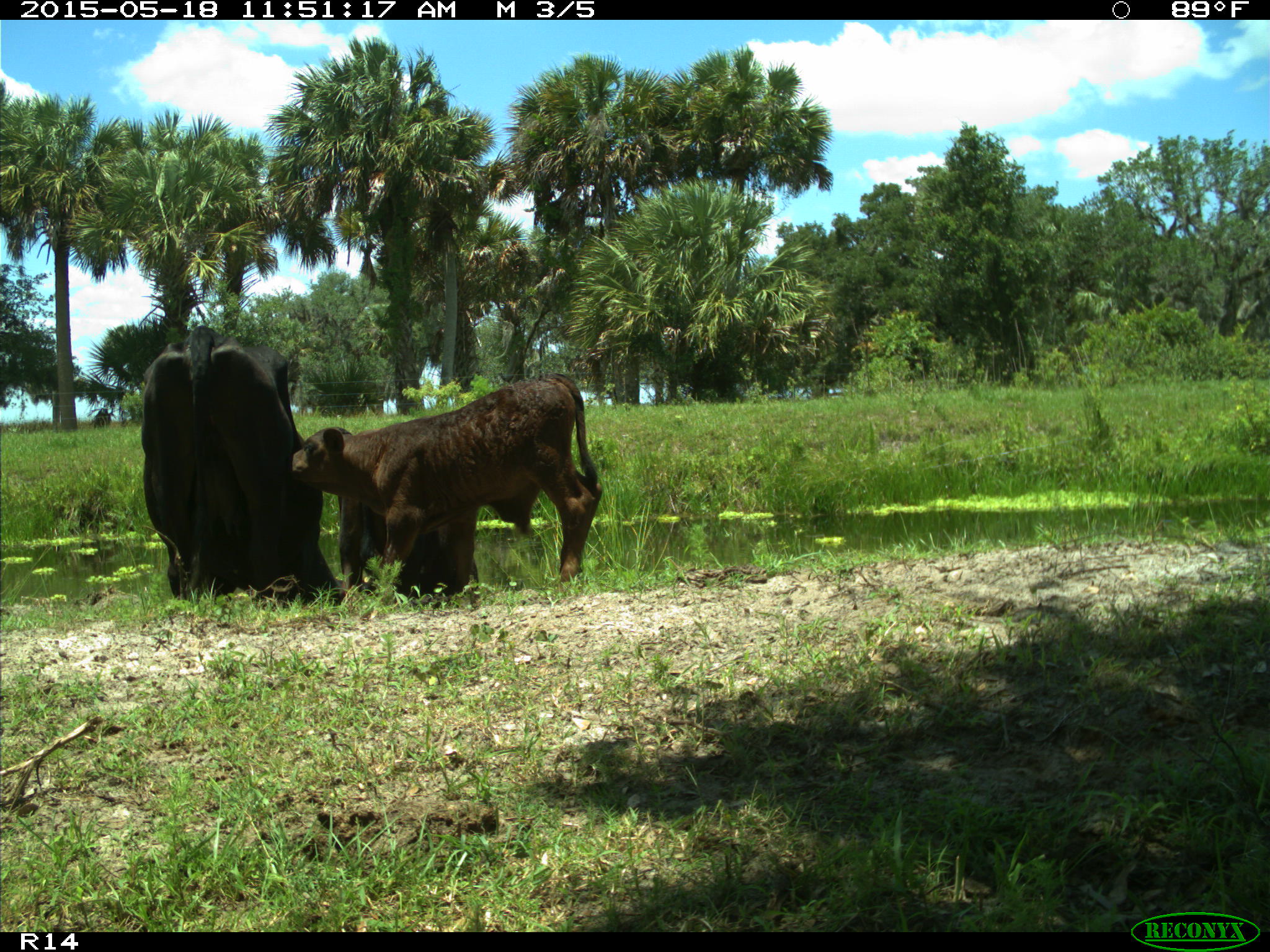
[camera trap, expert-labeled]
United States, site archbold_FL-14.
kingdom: Animalia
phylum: Chordata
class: Mammalia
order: Artiodactyla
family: Bovidae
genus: Bos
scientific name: Bos taurus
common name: domestic cow